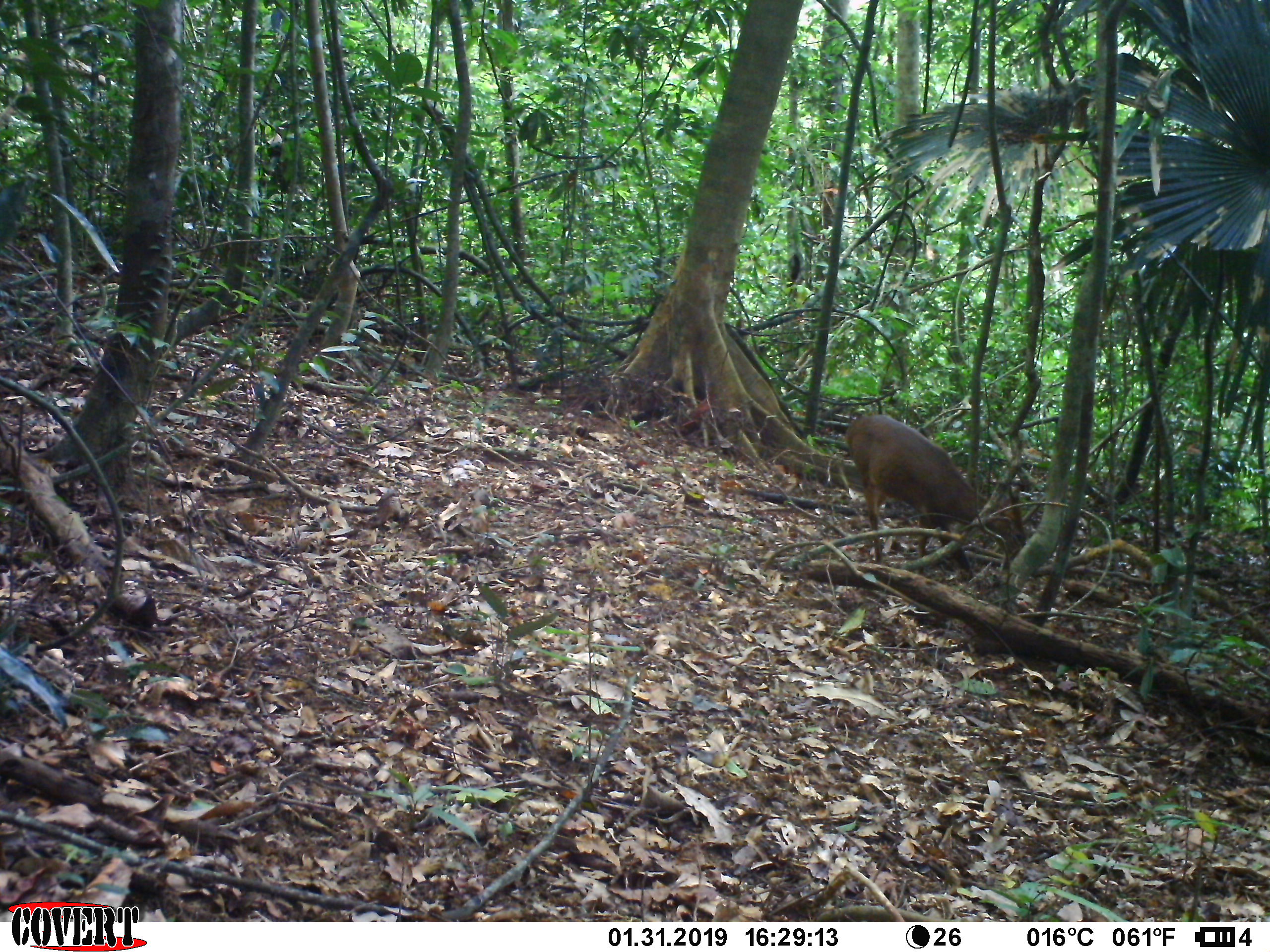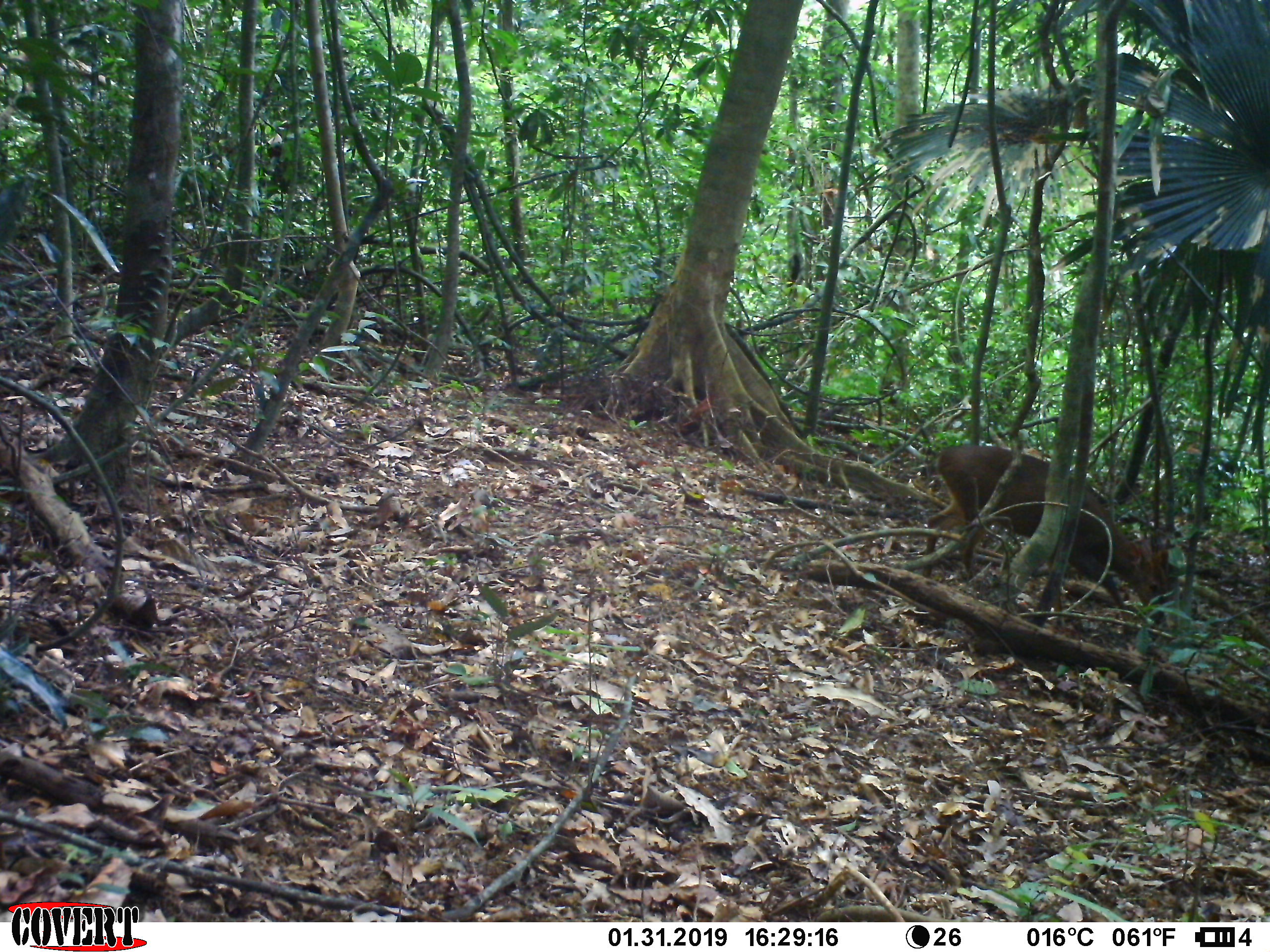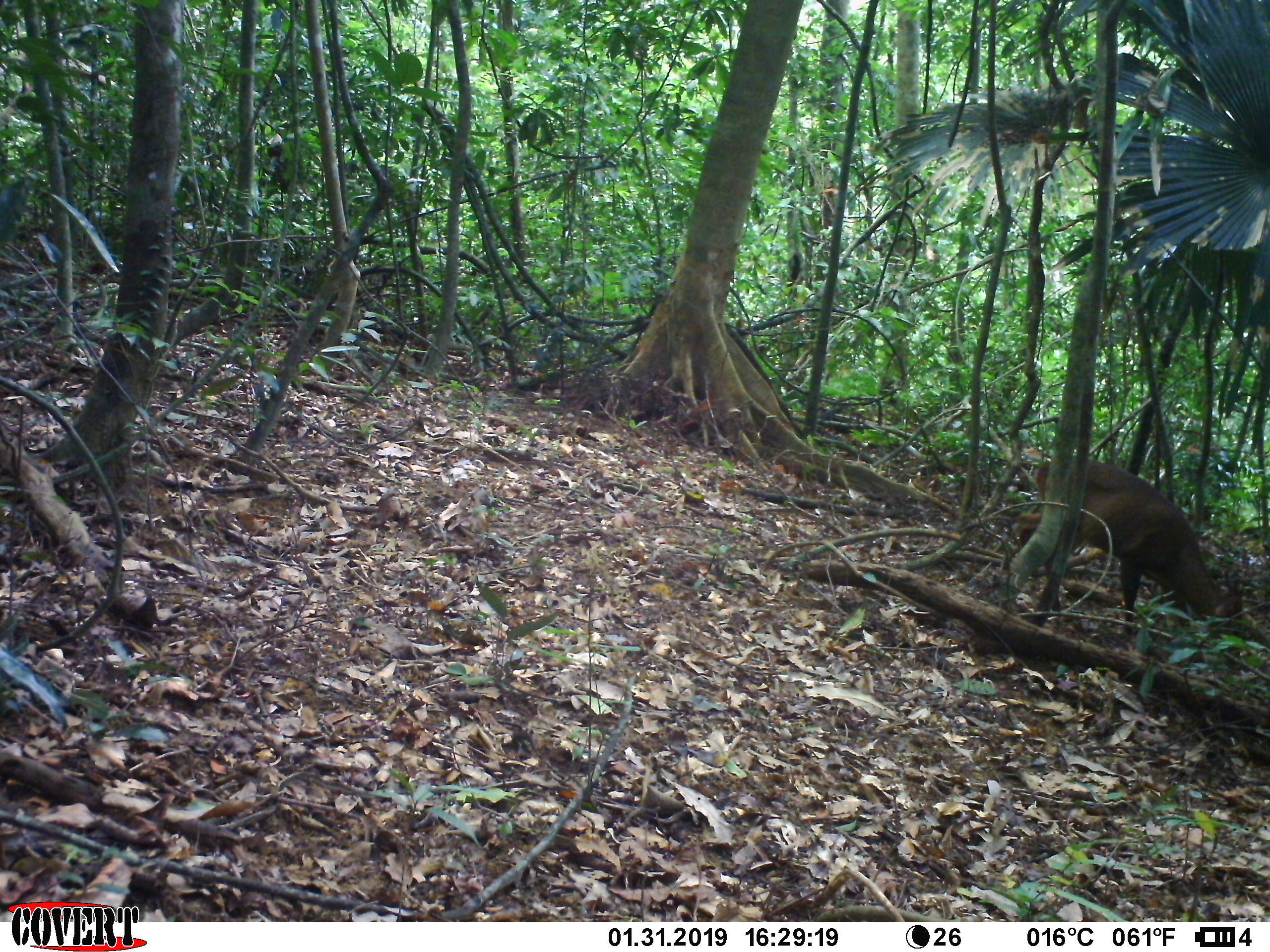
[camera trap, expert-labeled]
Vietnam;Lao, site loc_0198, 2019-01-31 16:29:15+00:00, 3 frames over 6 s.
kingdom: Animalia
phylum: Chordata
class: Mammalia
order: Artiodactyla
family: Cervidae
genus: Muntiacus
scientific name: Muntiacus vuquangensis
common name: large-antlered muntjac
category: large antlered muntjac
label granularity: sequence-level